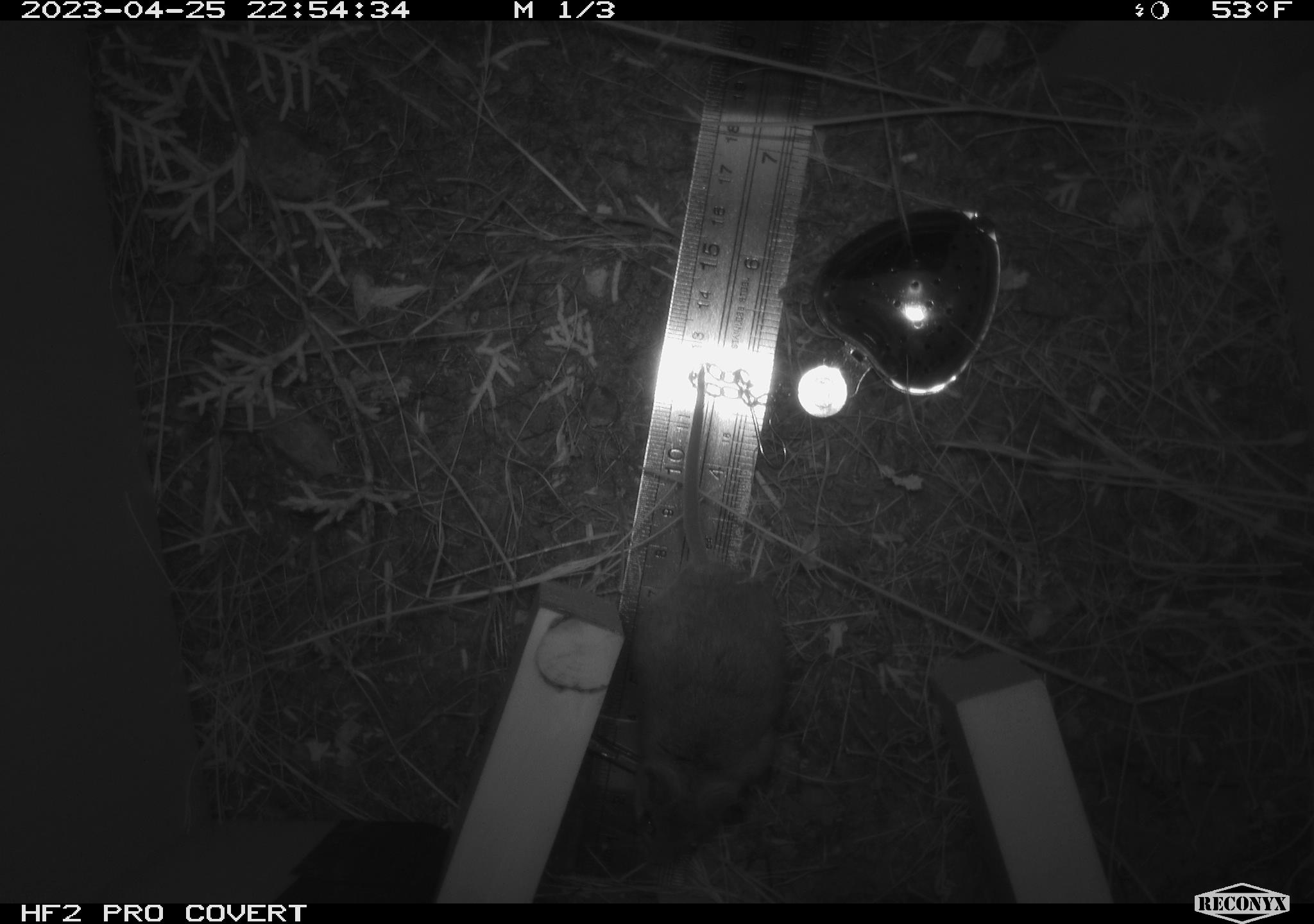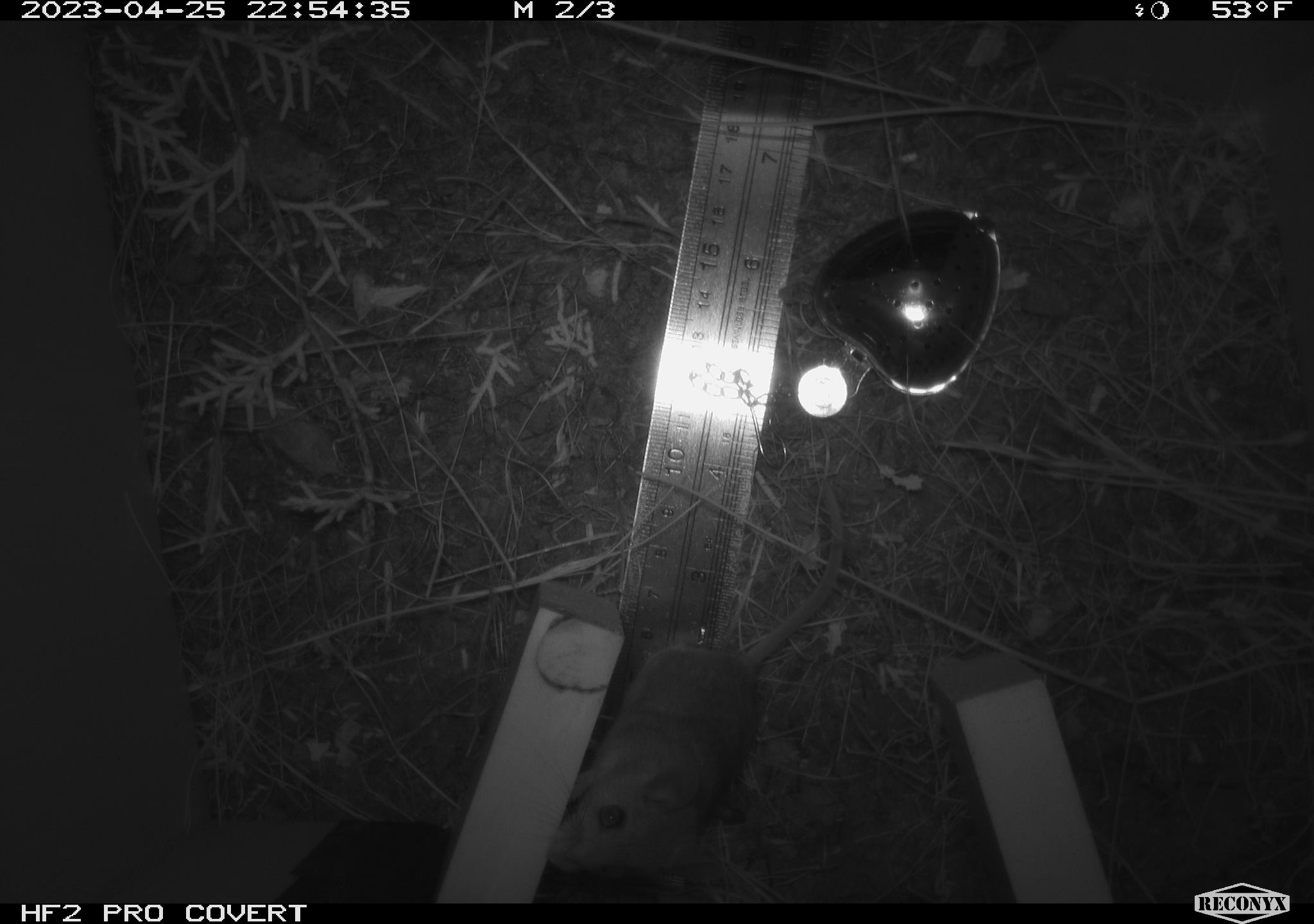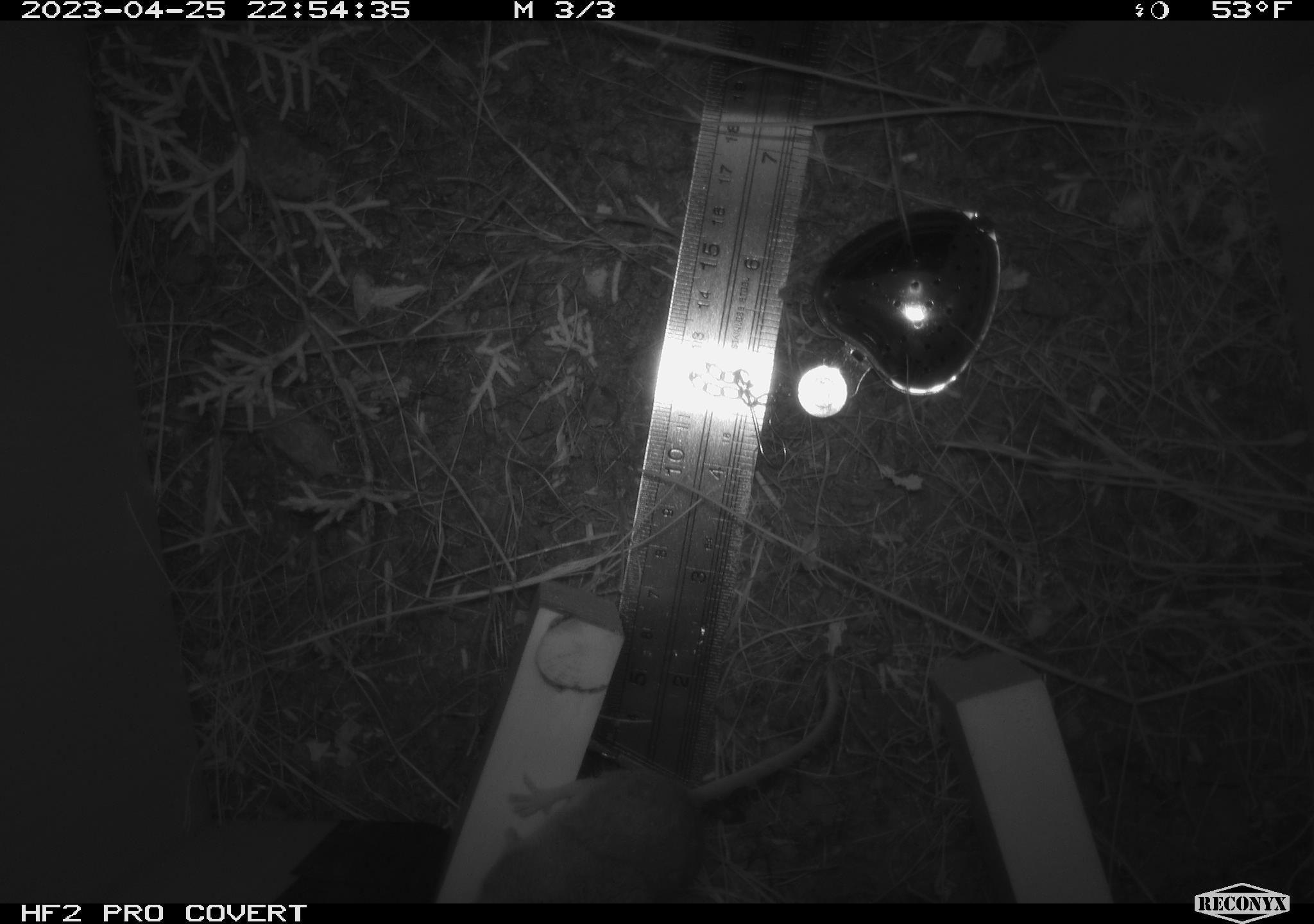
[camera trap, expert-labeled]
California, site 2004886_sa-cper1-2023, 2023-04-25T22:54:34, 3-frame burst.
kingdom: Animalia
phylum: Chordata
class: Mammalia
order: Rodentia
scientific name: Rodentia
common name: mouse species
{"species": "mouse species (Rodentia)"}